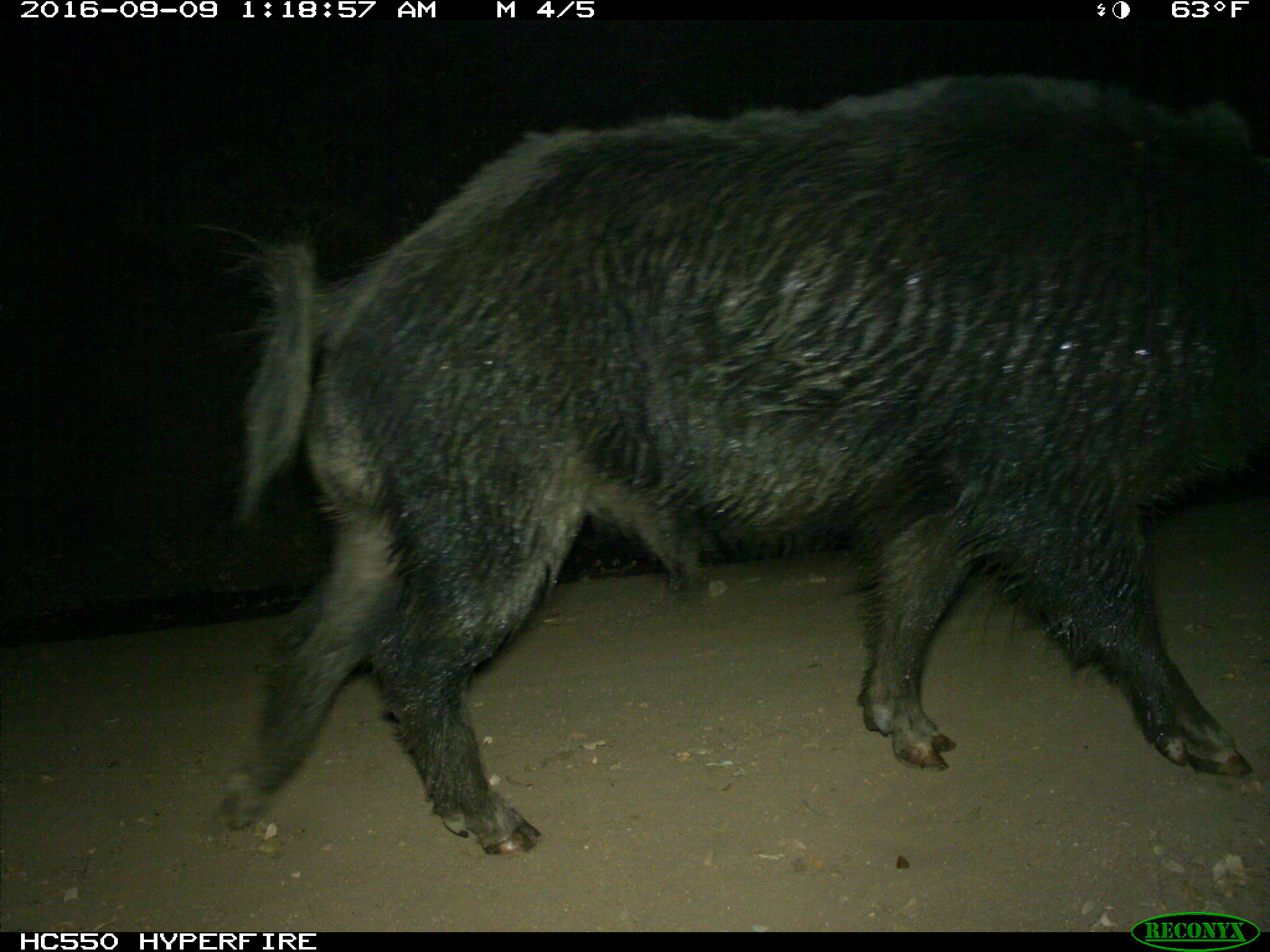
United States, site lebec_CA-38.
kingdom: Animalia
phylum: Chordata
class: Mammalia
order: Artiodactyla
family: Suidae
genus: Sus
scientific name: Sus scrofa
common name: wild boar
Sus scrofa (wild boar).